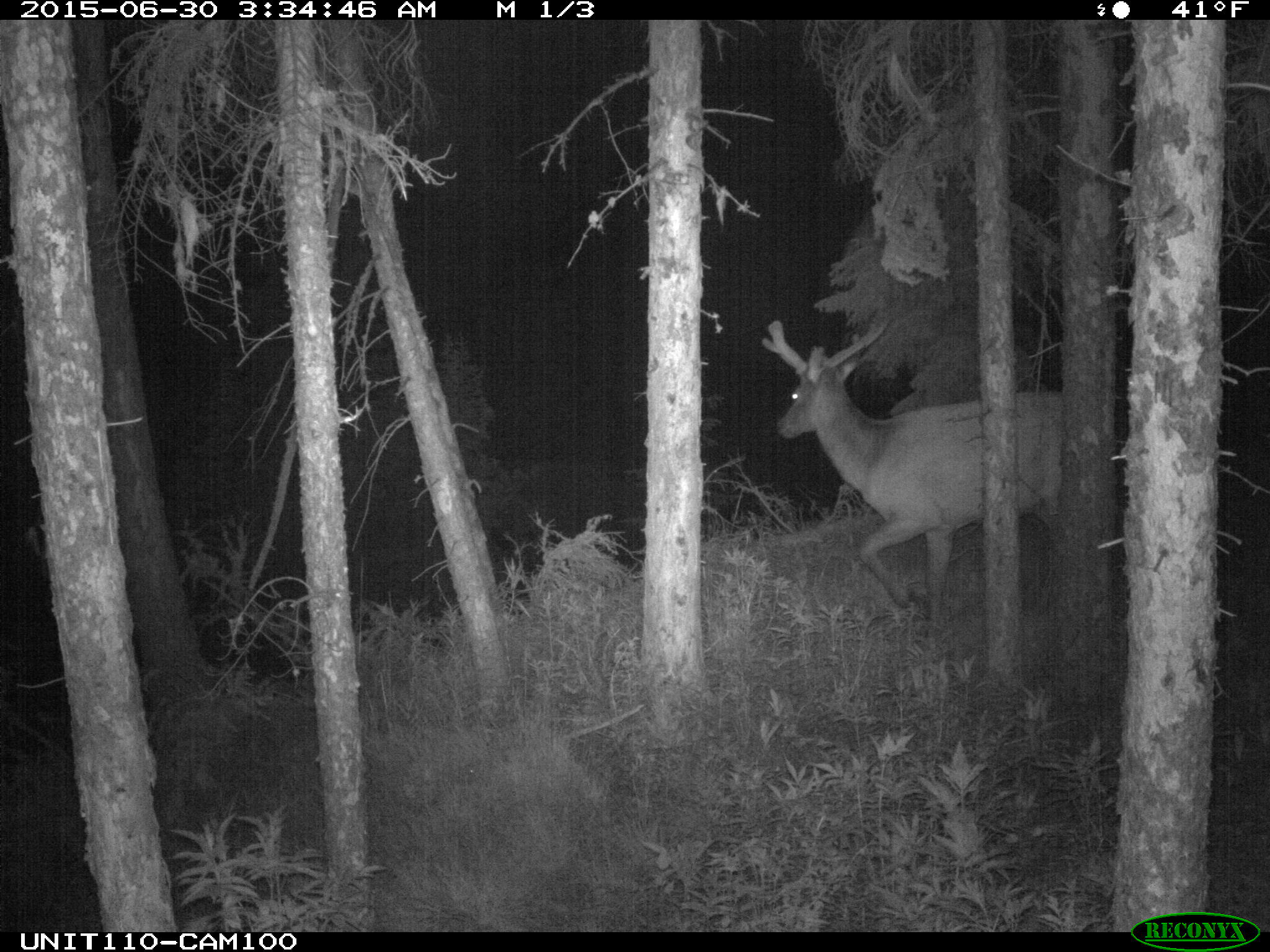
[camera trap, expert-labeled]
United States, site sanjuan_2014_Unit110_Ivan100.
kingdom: Animalia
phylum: Chordata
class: Mammalia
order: Artiodactyla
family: Cervidae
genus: Cervus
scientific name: Cervus elaphus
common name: red deer